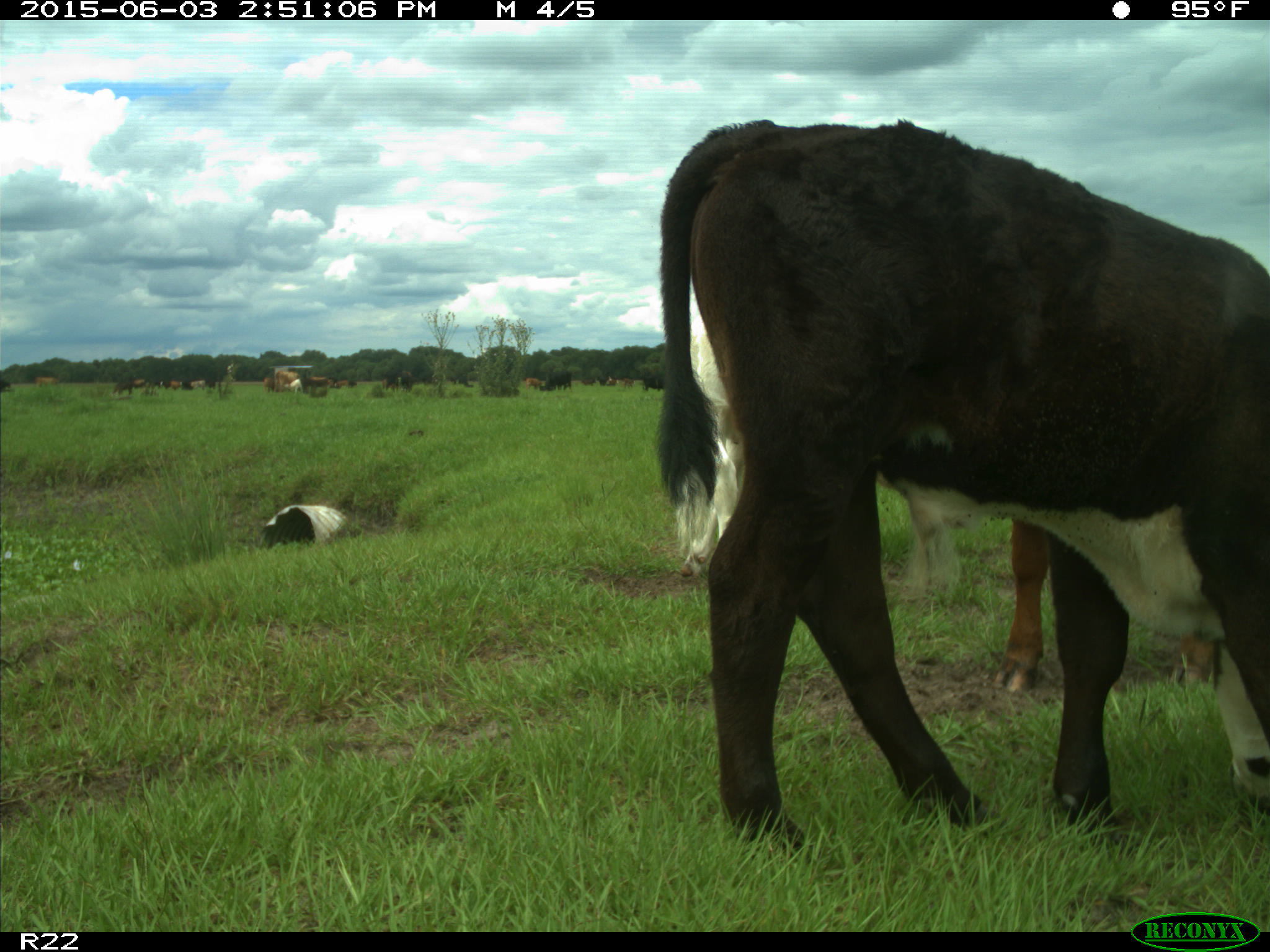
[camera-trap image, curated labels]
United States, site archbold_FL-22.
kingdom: Animalia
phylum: Chordata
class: Mammalia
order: Artiodactyla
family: Bovidae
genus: Bos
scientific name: Bos taurus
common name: domestic cow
Bos taurus (domestic cow).